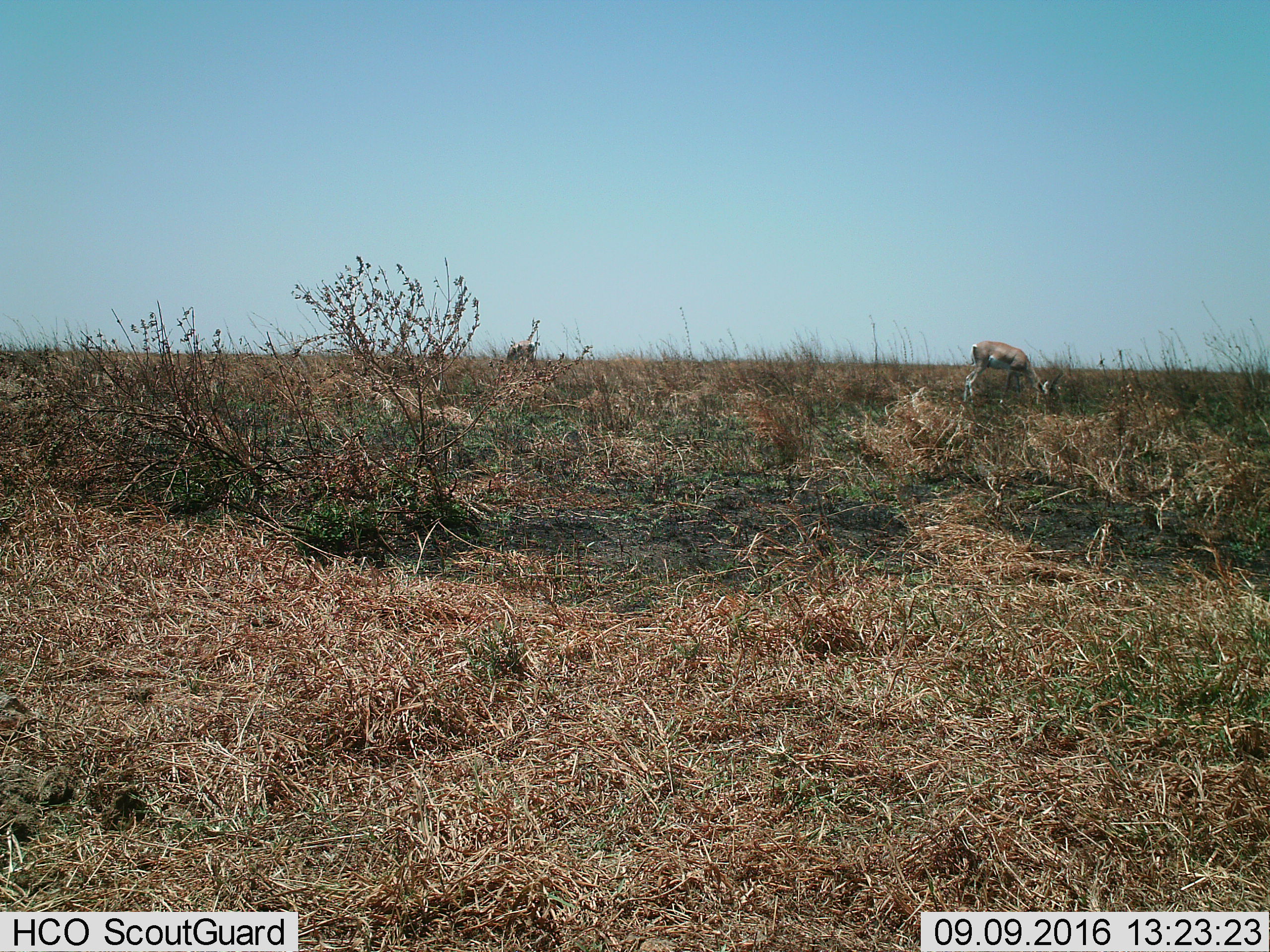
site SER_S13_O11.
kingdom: Animalia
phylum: Chordata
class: Mammalia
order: Artiodactyla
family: Bovidae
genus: Nanger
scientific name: Nanger granti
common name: grant's gazelle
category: gazellegrants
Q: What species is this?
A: Gazellegrants (grant's gazelle) (Nanger granti).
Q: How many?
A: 2.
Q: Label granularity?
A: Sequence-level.